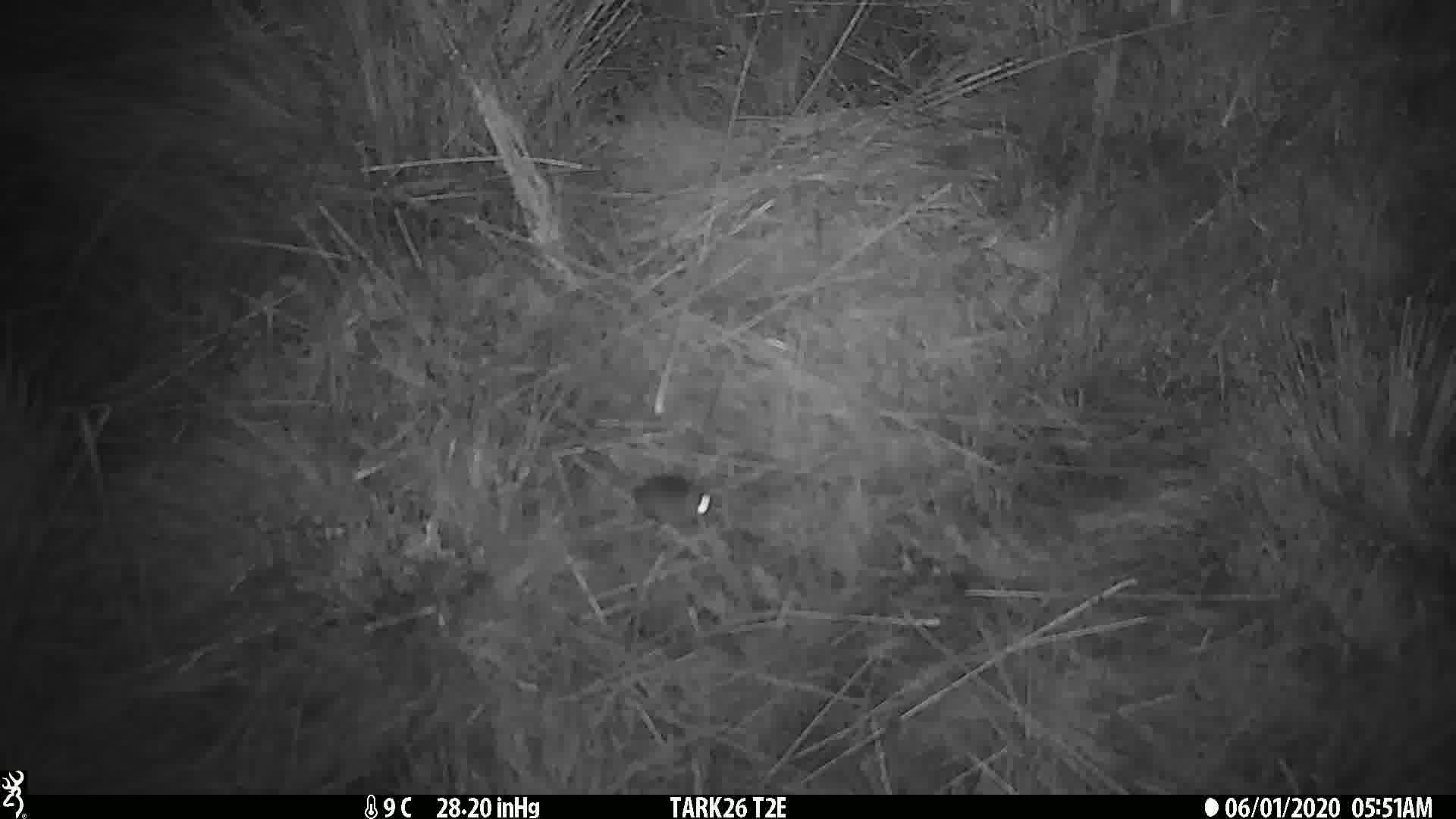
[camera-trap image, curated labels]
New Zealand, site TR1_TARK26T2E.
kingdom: Animalia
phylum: Chordata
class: Mammalia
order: Rodentia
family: Muridae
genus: Mus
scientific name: Mus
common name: mouse